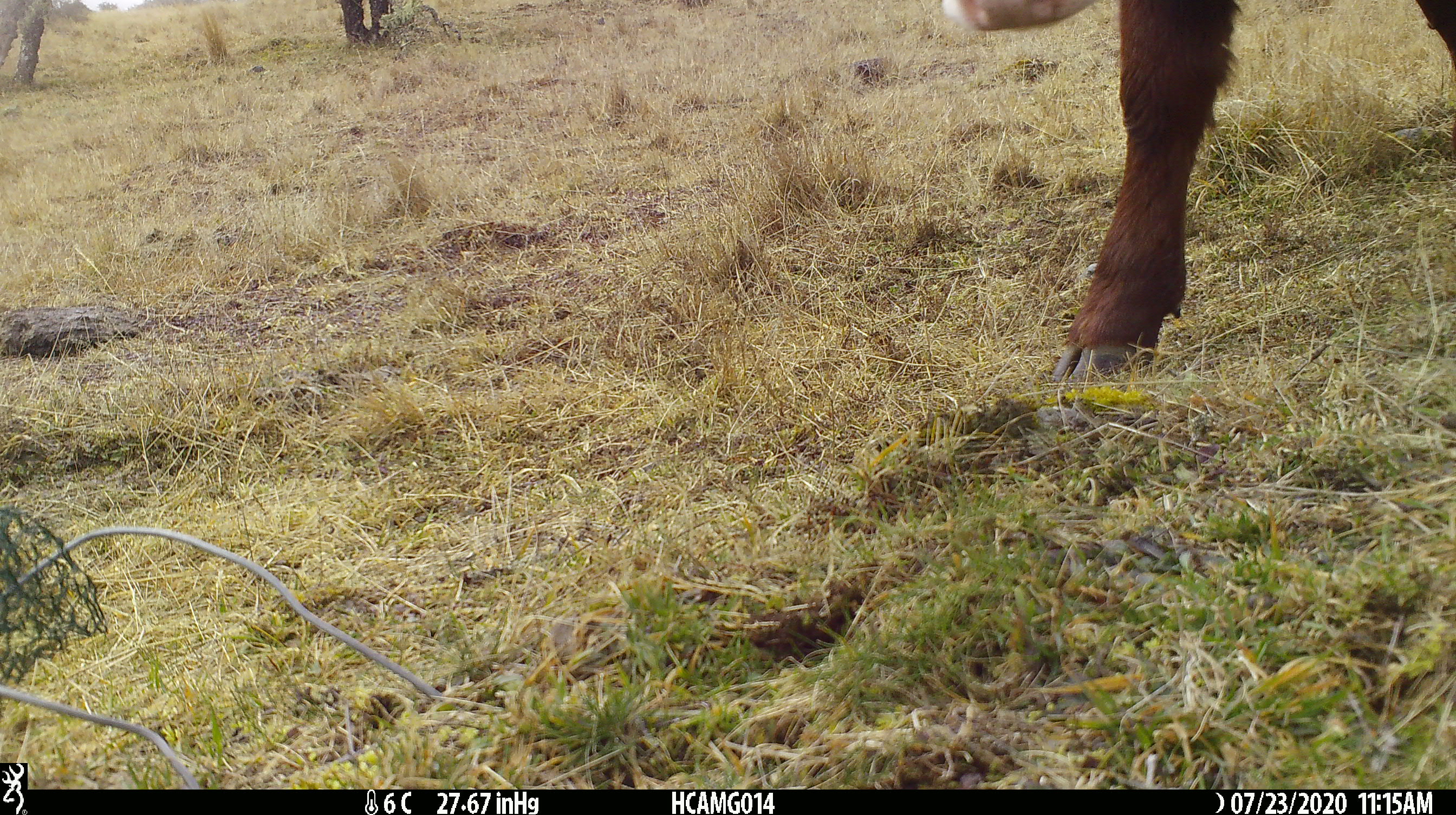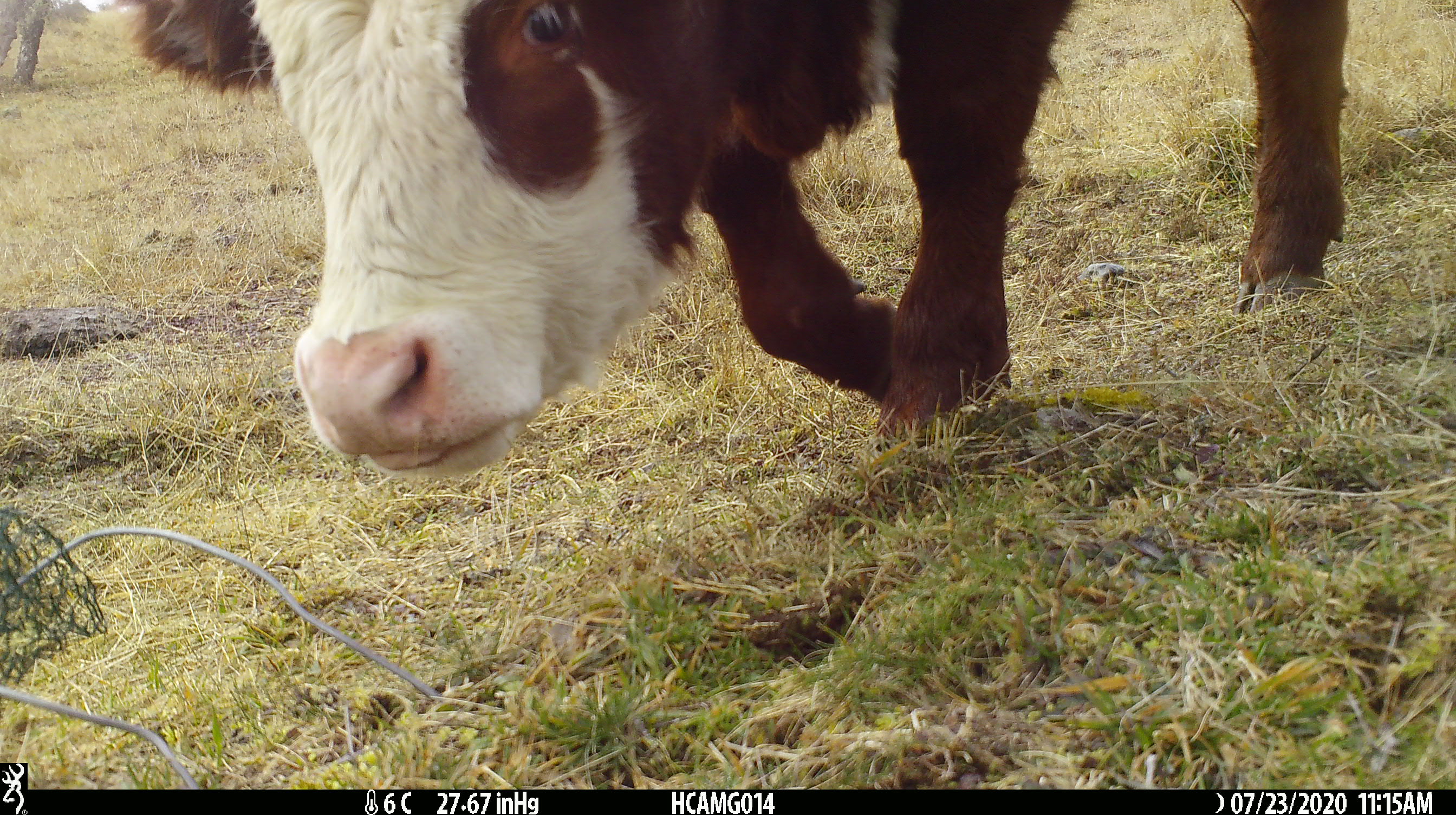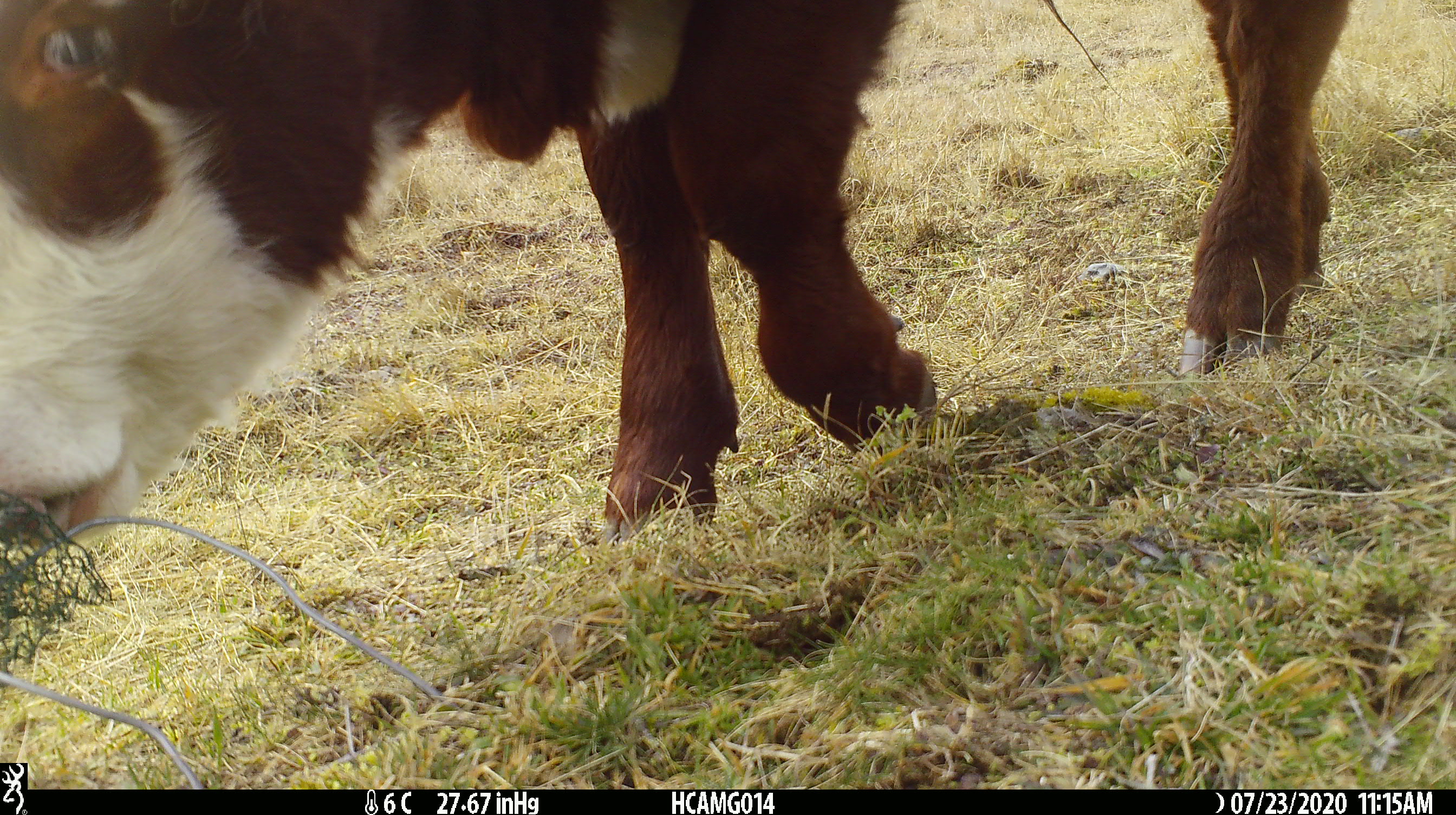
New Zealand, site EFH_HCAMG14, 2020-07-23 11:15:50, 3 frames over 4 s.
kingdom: Animalia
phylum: Chordata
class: Mammalia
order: Artiodactyla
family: Bovidae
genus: Bos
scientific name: Bos taurus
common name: domestic cow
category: cow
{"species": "cow (domestic cow) (Bos taurus)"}